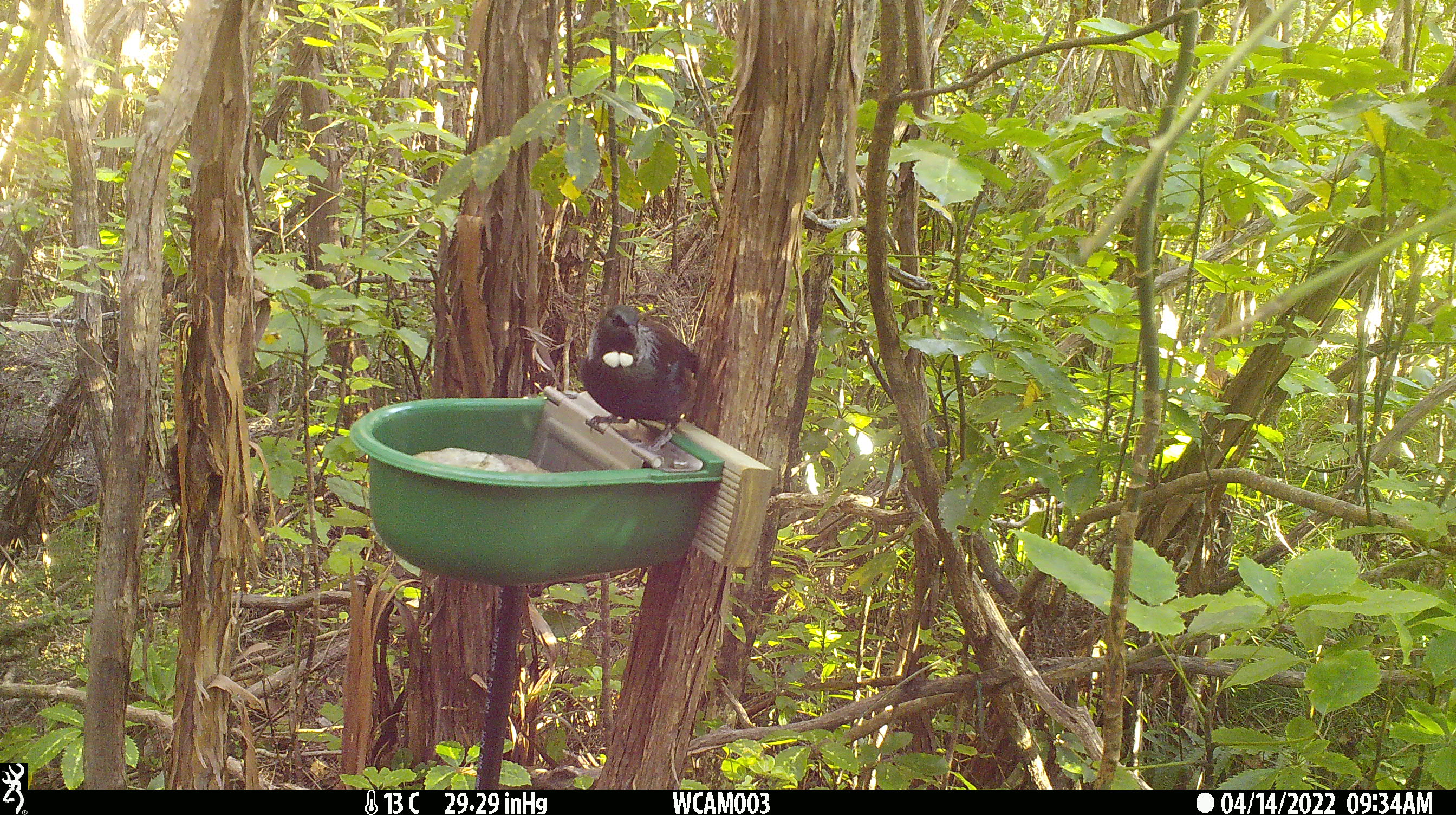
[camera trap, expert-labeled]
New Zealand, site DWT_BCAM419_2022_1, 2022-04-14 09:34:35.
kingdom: Animalia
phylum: Chordata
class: Aves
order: Passeriformes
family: Meliphagidae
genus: Prosthemadera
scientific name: Prosthemadera novaeseelandiae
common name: tui